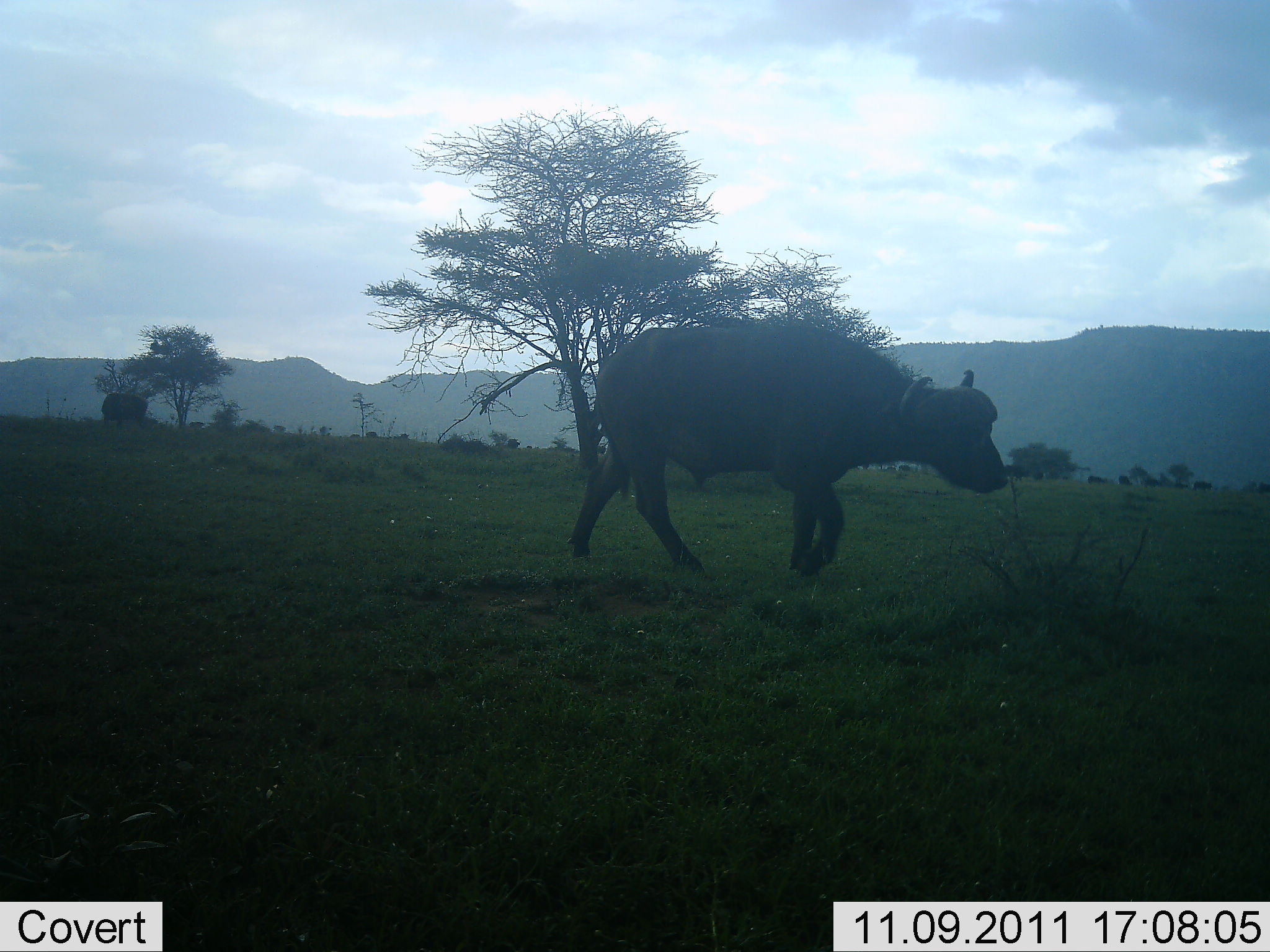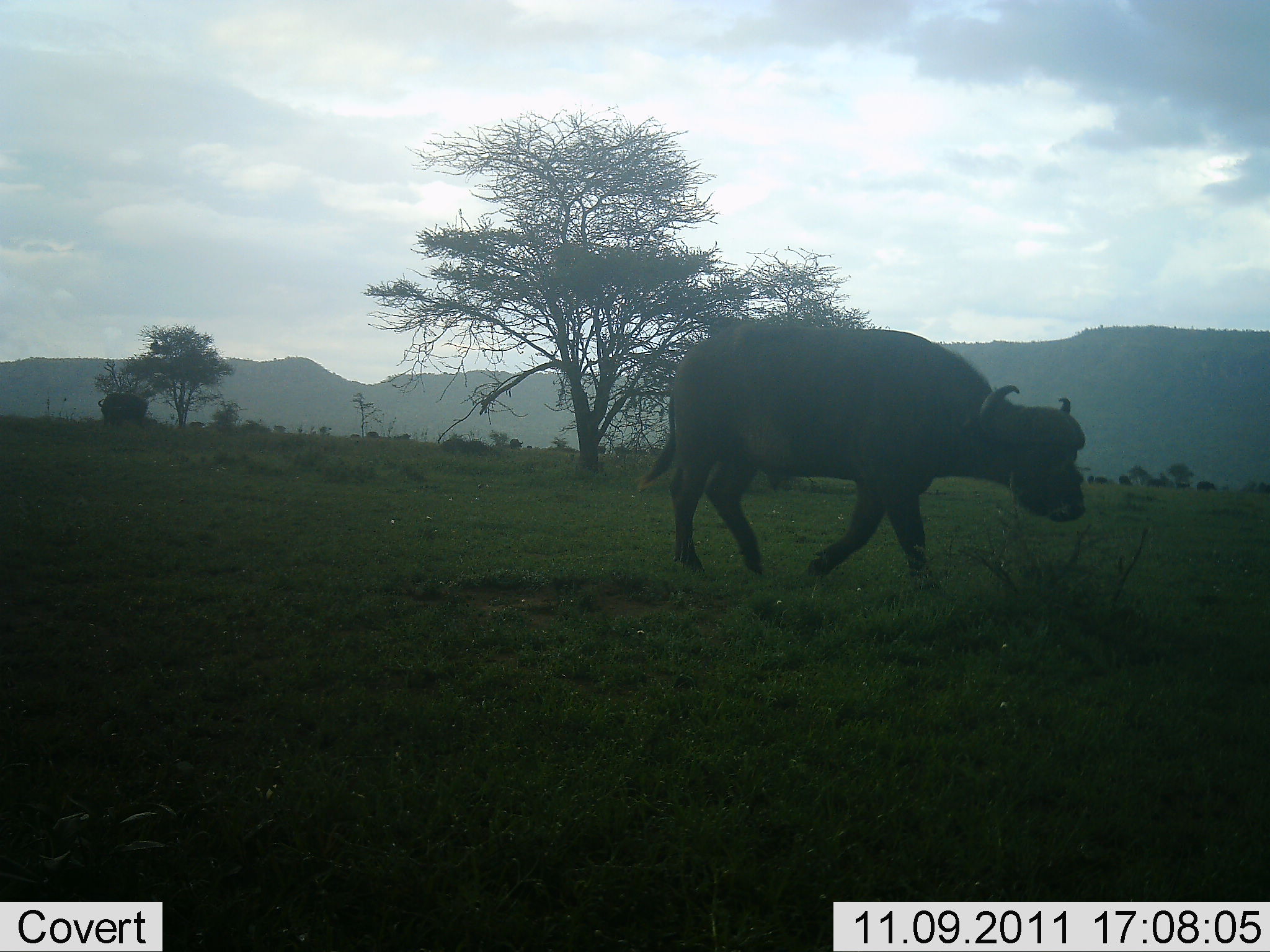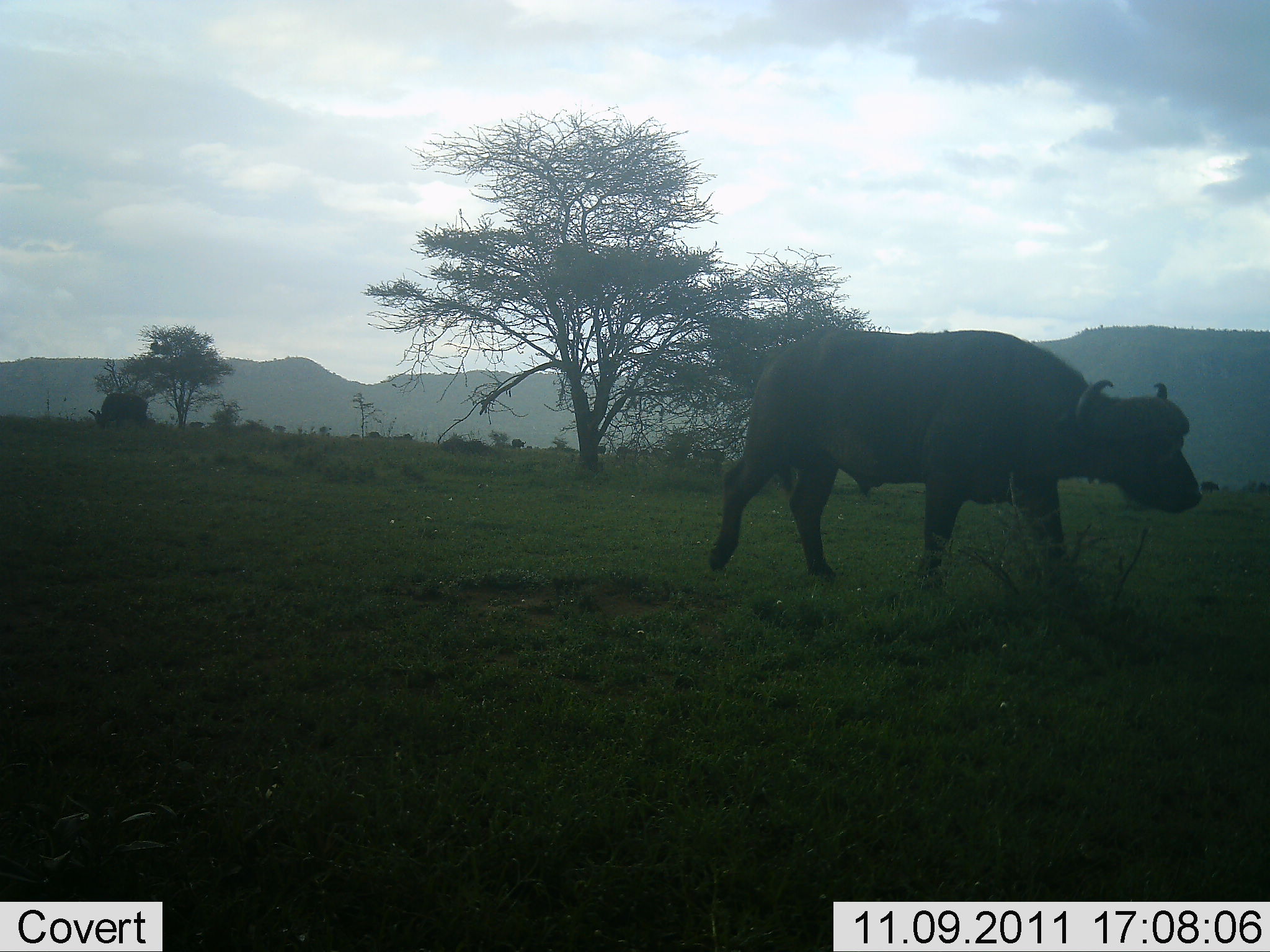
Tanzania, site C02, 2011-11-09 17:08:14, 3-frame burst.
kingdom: Animalia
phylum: Chordata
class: Mammalia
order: Artiodactyla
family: Bovidae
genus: Syncerus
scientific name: Syncerus caffer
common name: cape buffalo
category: buffalo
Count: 1.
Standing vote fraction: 0%.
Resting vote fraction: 0%.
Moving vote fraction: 100%.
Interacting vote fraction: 0%.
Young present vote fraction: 0%.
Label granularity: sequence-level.